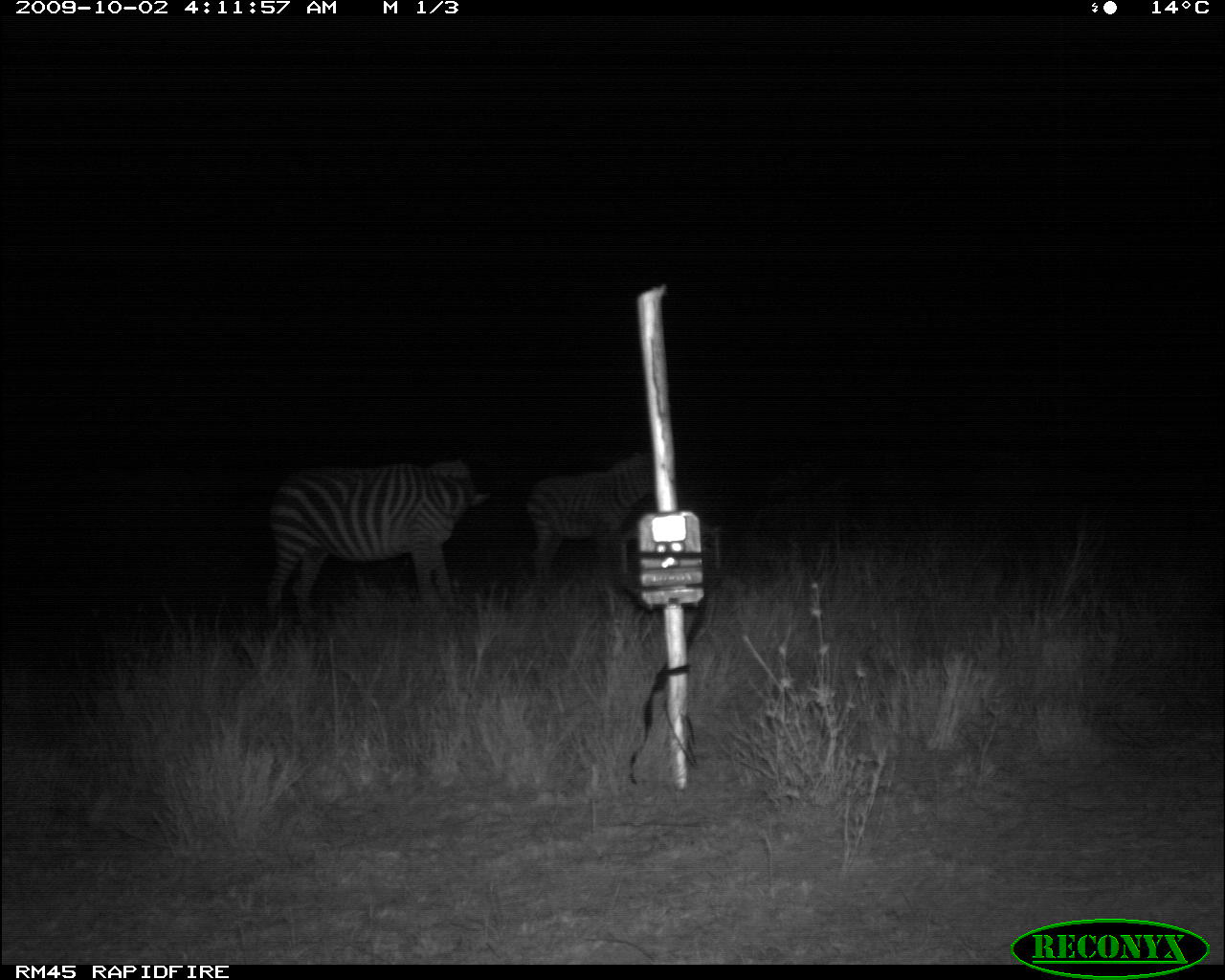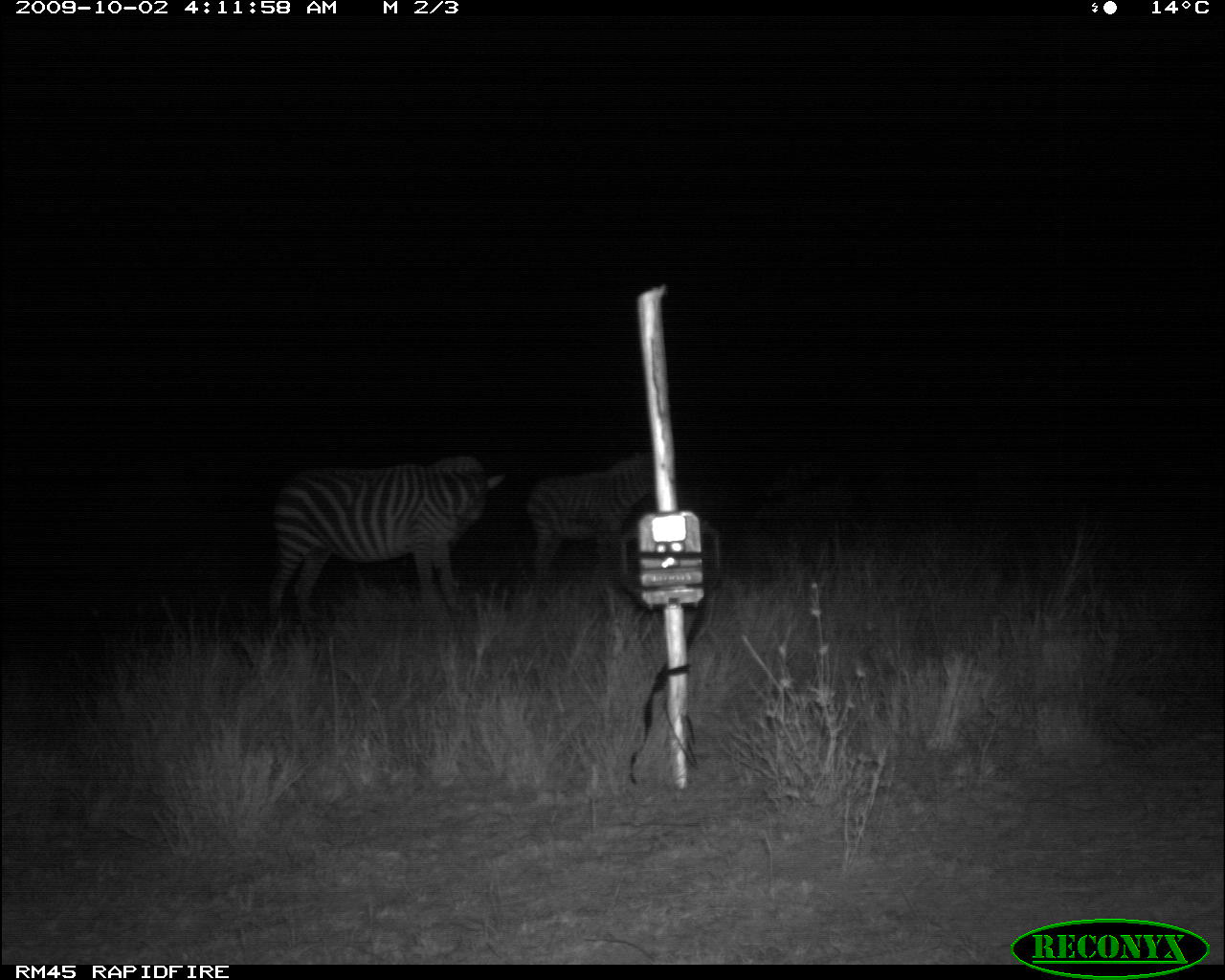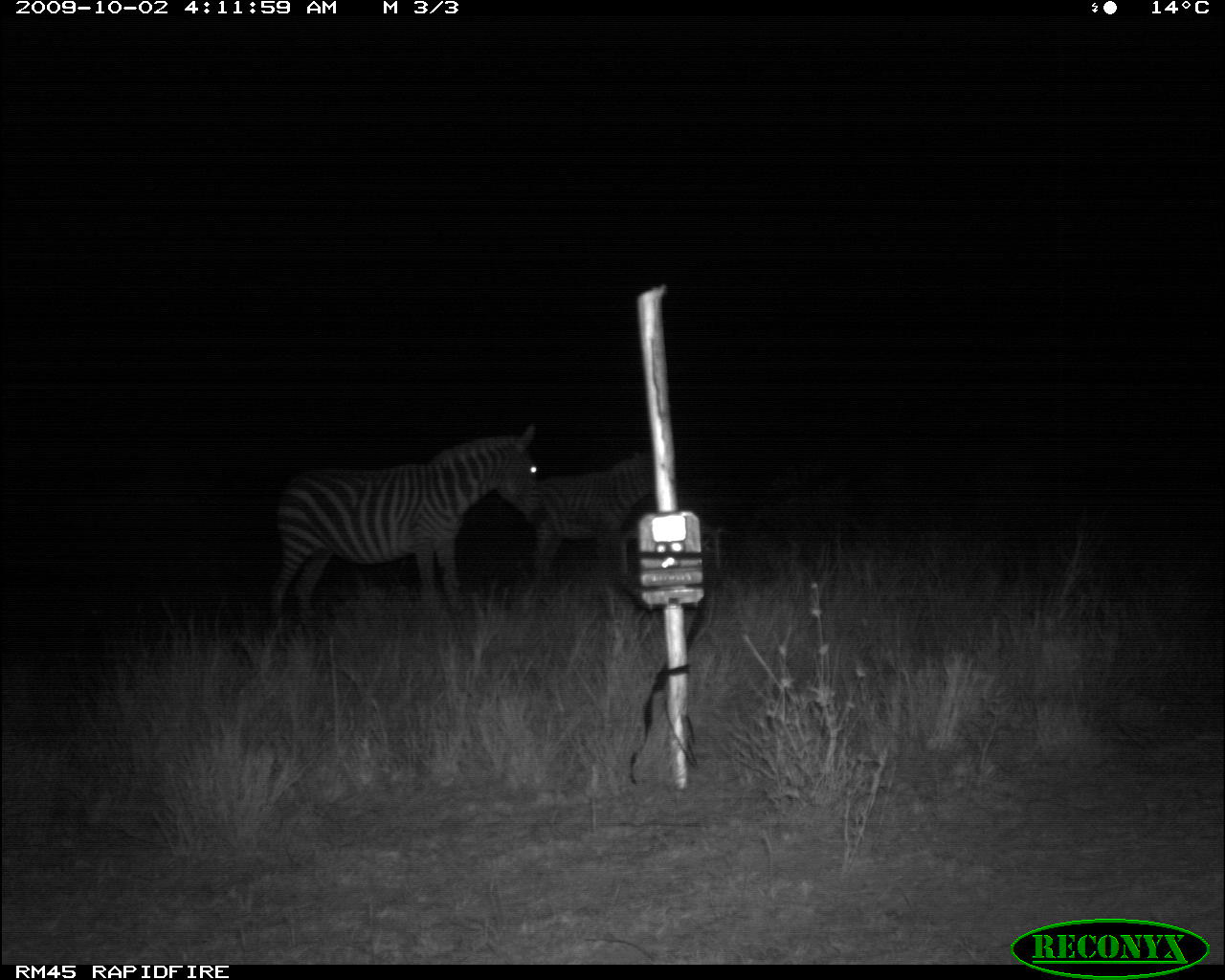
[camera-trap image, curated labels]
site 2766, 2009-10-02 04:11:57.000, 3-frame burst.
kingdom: Animalia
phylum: Chordata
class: Mammalia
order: Perissodactyla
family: Equidae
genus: Equus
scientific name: Equus quagga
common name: plains zebra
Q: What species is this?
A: Equus quagga (plains zebra).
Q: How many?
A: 2.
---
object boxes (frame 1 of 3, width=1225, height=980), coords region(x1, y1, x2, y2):
equus quagga: region(263, 456, 491, 623); region(525, 449, 653, 581)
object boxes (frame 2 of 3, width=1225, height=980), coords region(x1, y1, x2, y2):
equus quagga: region(263, 456, 503, 623); region(525, 449, 653, 581)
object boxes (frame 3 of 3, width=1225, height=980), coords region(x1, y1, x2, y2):
equus quagga: region(263, 424, 545, 623); region(536, 449, 653, 581)